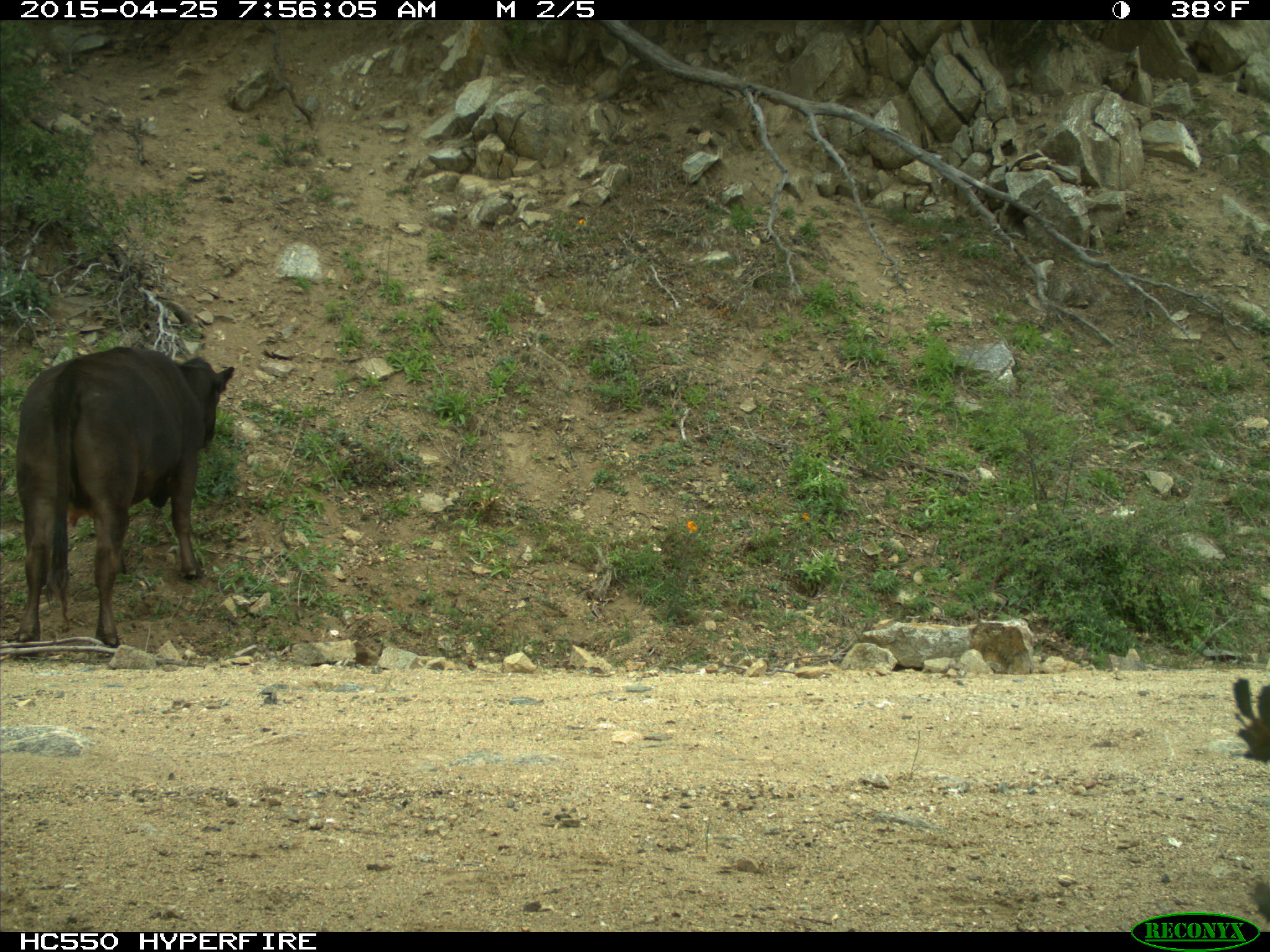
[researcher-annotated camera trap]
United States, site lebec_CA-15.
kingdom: Animalia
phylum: Chordata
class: Mammalia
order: Artiodactyla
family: Bovidae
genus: Bos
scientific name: Bos taurus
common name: domestic cow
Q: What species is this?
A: Bos taurus (domestic cow).